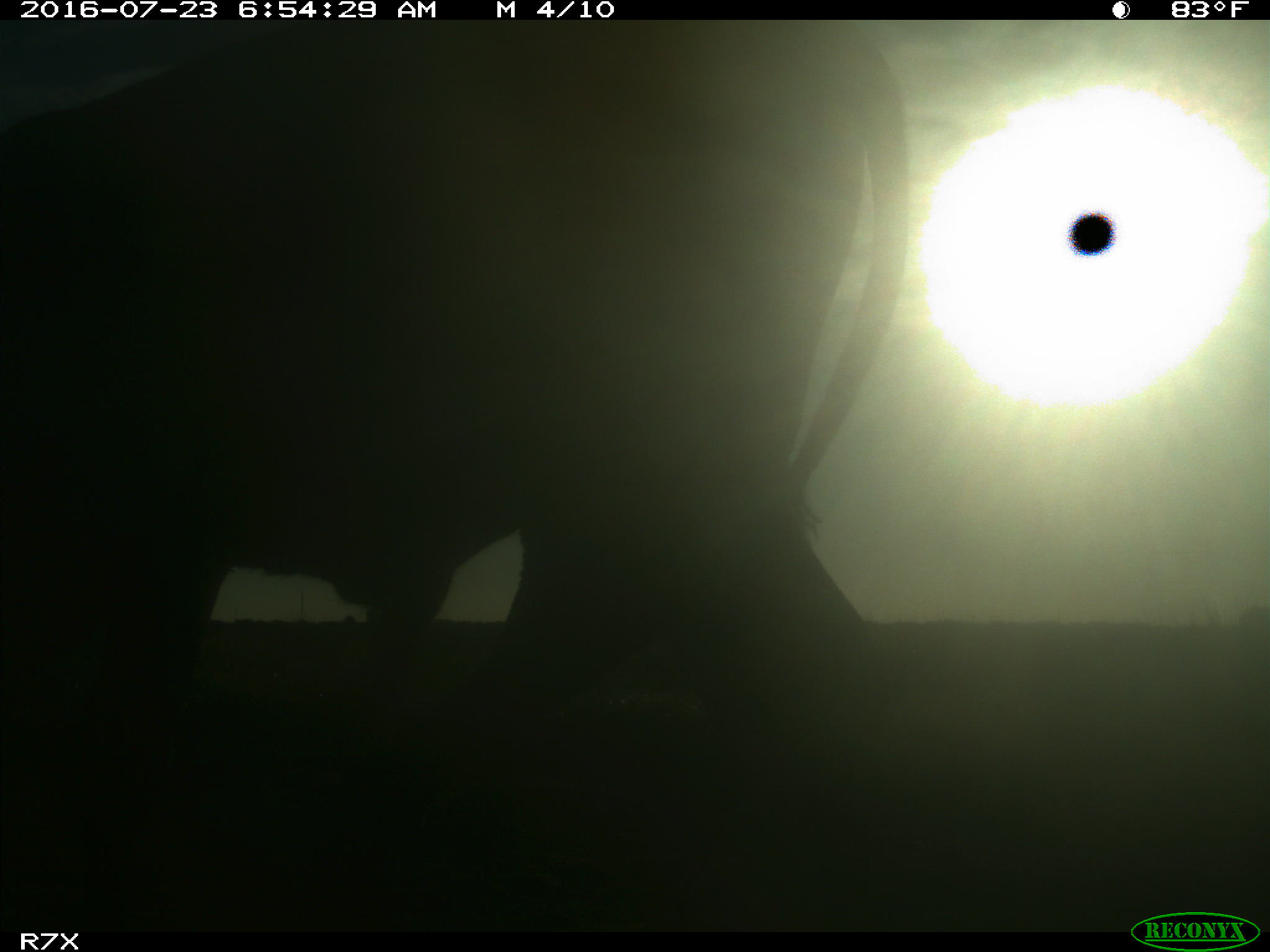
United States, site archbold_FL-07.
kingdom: Animalia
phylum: Chordata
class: Mammalia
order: Artiodactyla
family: Bovidae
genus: Bos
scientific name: Bos taurus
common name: domestic cow